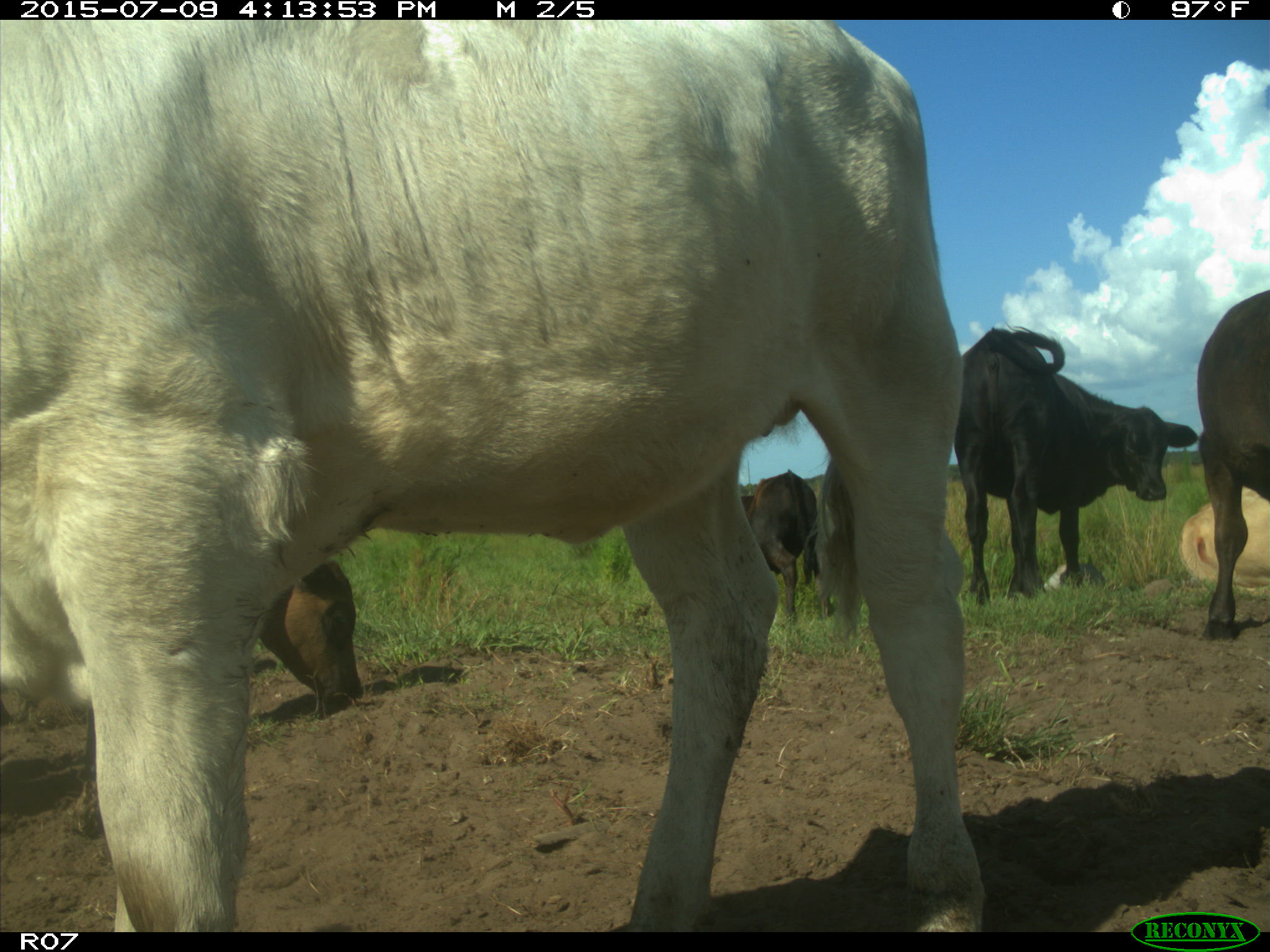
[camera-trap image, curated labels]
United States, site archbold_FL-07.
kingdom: Animalia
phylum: Chordata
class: Mammalia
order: Artiodactyla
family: Bovidae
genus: Bos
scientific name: Bos taurus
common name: domestic cow